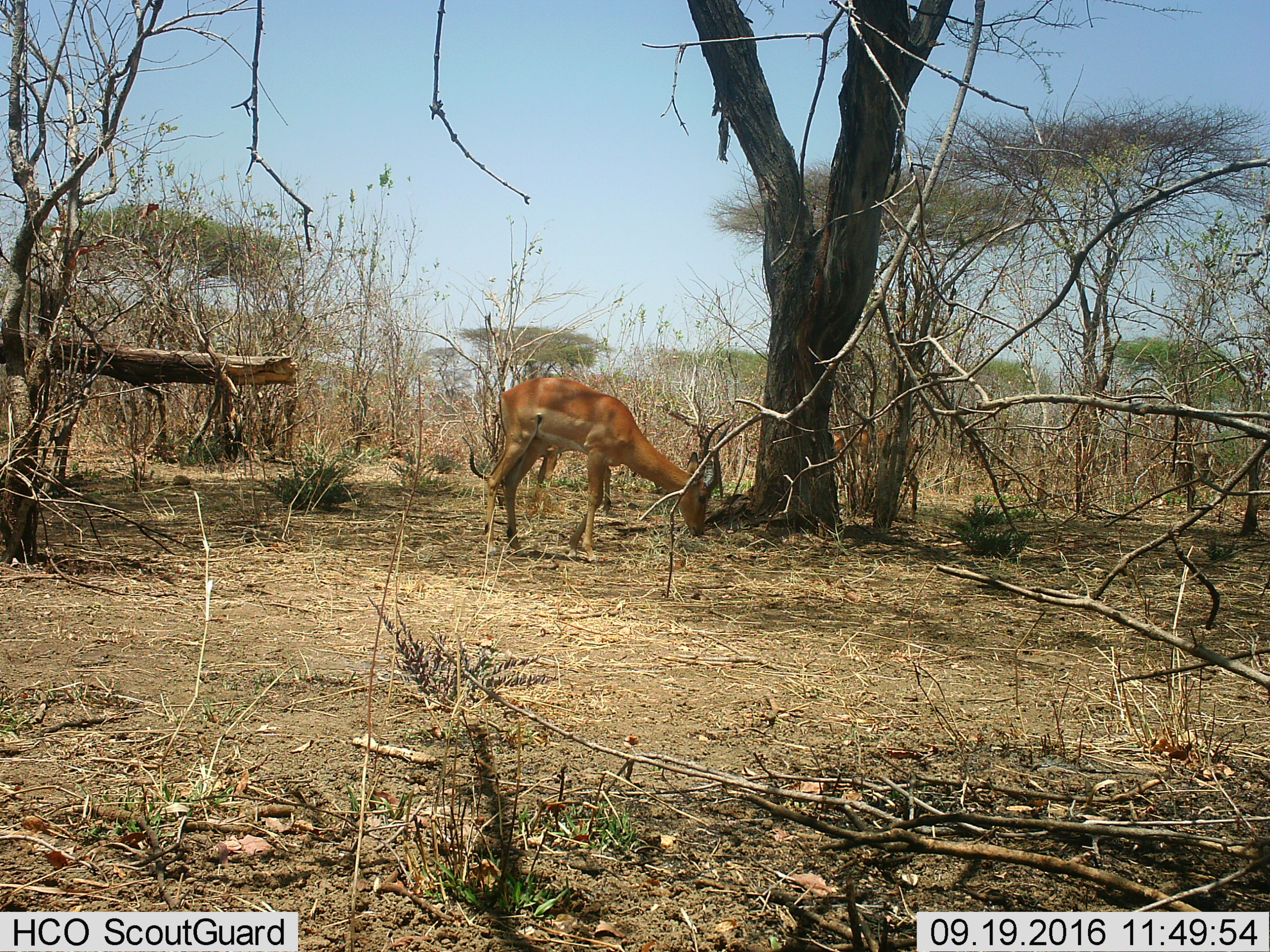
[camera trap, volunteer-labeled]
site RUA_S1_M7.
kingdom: Animalia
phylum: Chordata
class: Mammalia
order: Artiodactyla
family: Bovidae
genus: Aepyceros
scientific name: Aepyceros melampus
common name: impala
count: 1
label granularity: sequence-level